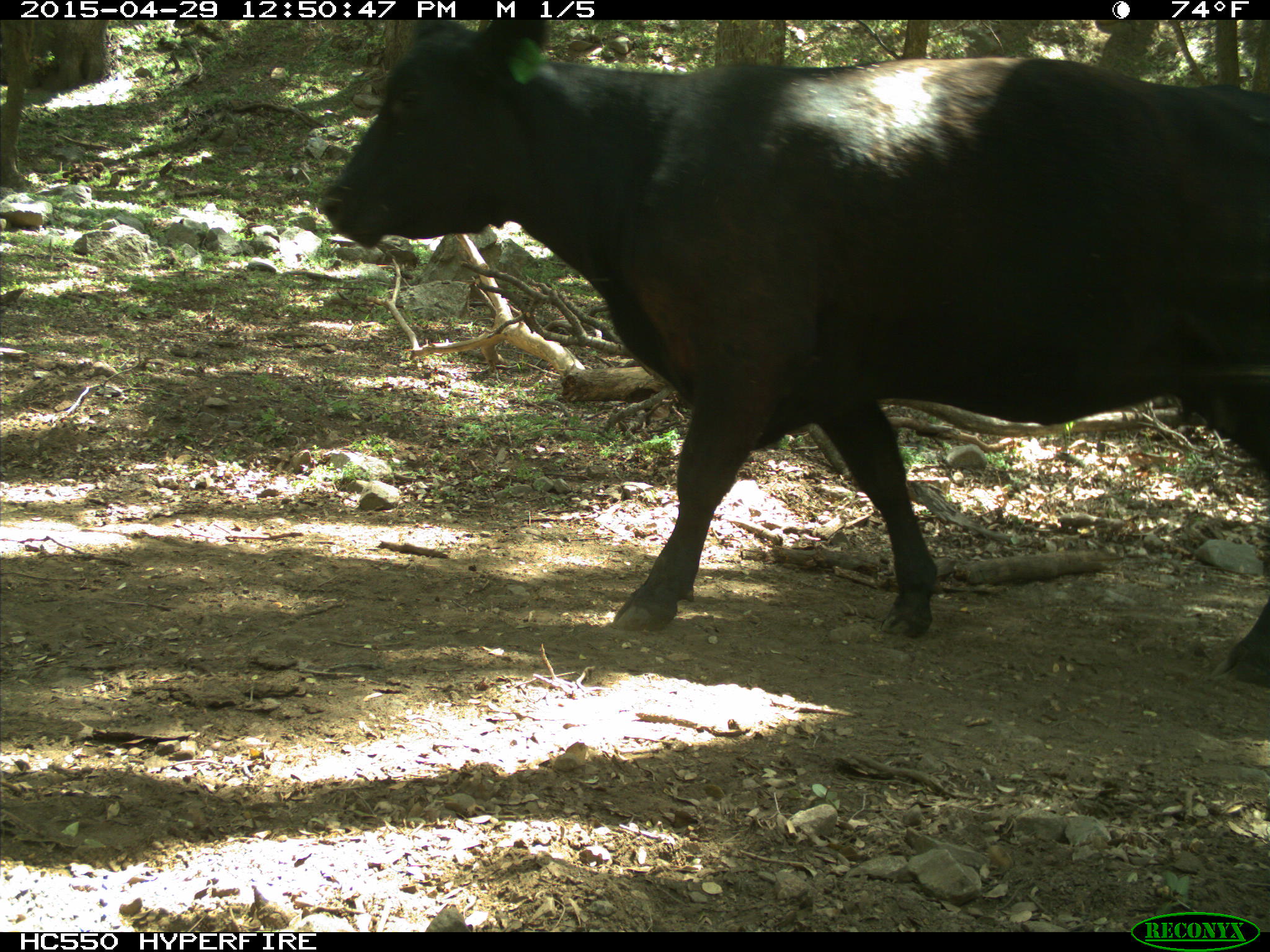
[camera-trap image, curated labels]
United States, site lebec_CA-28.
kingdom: Animalia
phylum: Chordata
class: Mammalia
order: Artiodactyla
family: Bovidae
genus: Bos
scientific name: Bos taurus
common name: domestic cow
Bos taurus (domestic cow).